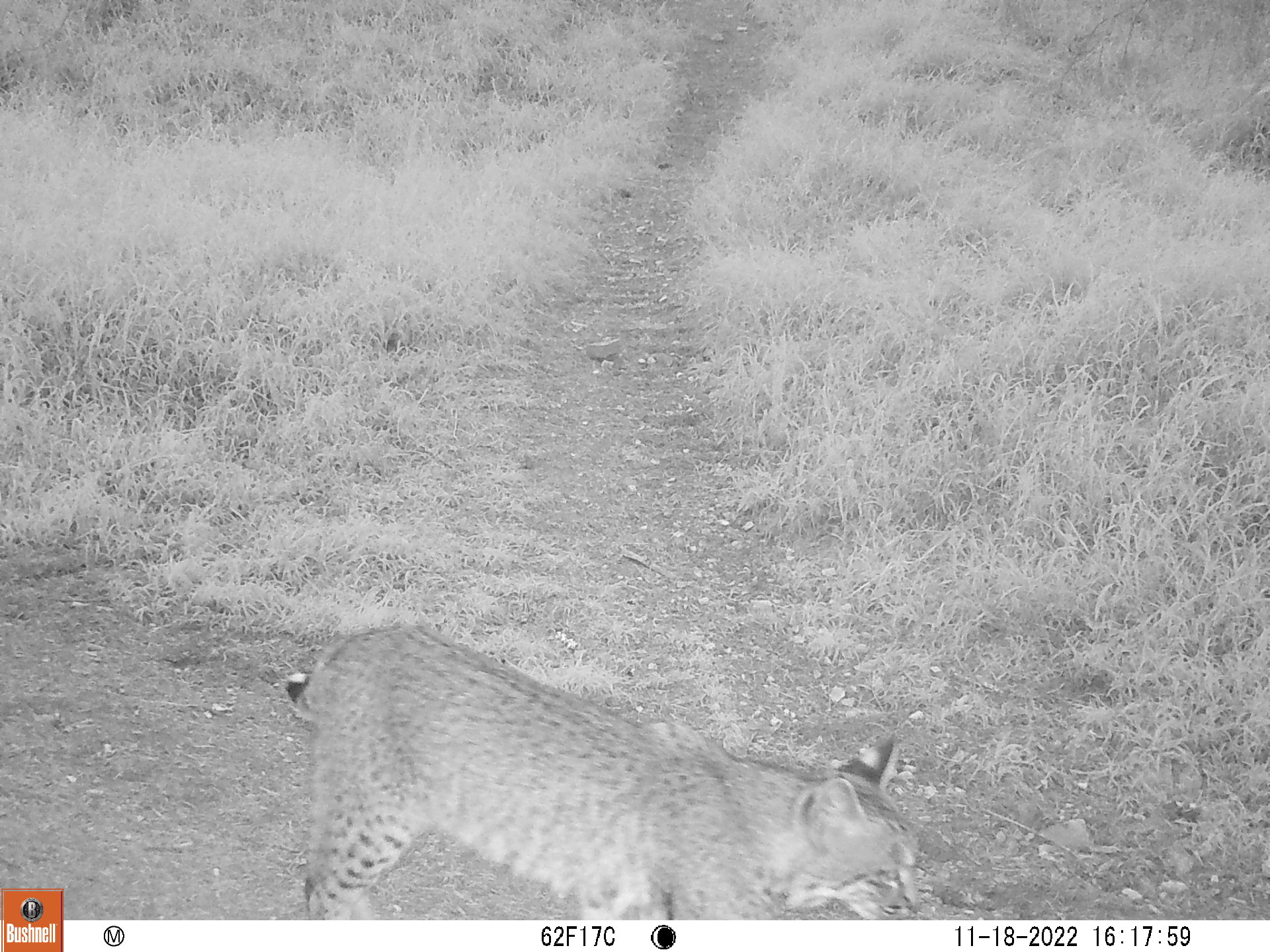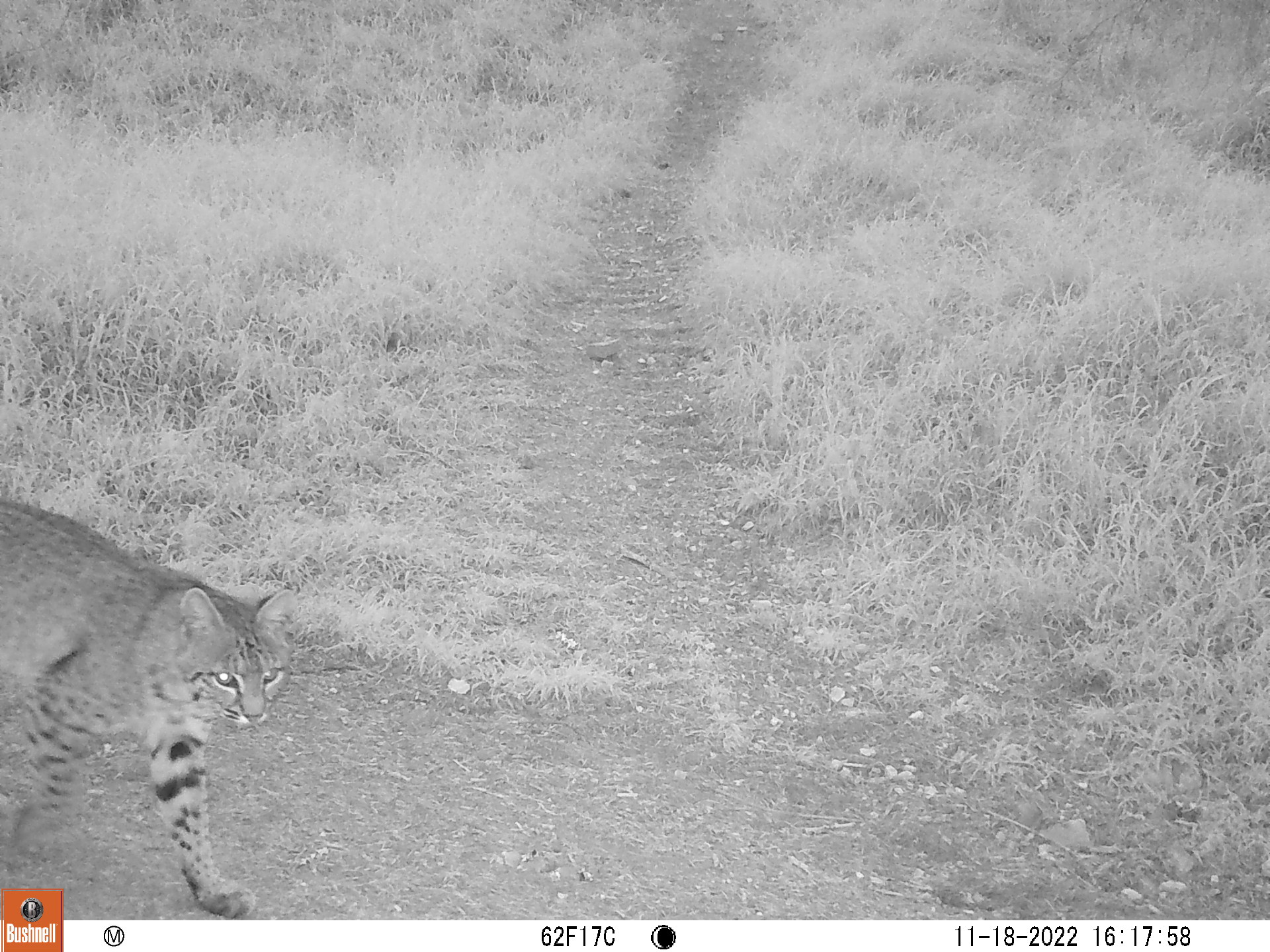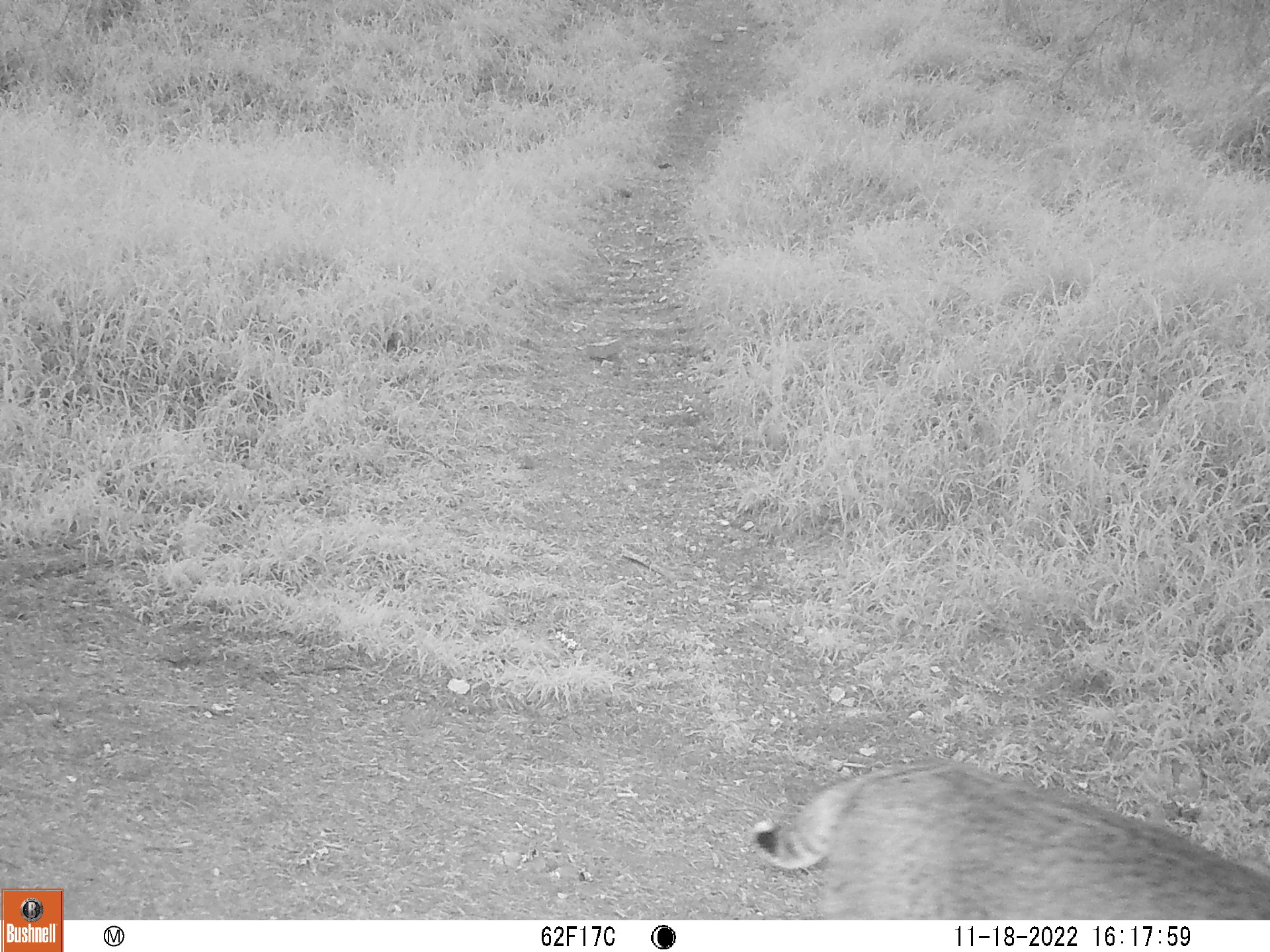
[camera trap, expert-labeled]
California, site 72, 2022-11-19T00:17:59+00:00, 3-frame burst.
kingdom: Animalia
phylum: Chordata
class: Mammalia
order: Carnivora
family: Felidae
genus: Lynx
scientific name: Lynx rufus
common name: bobcat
Bobcat (Lynx rufus).